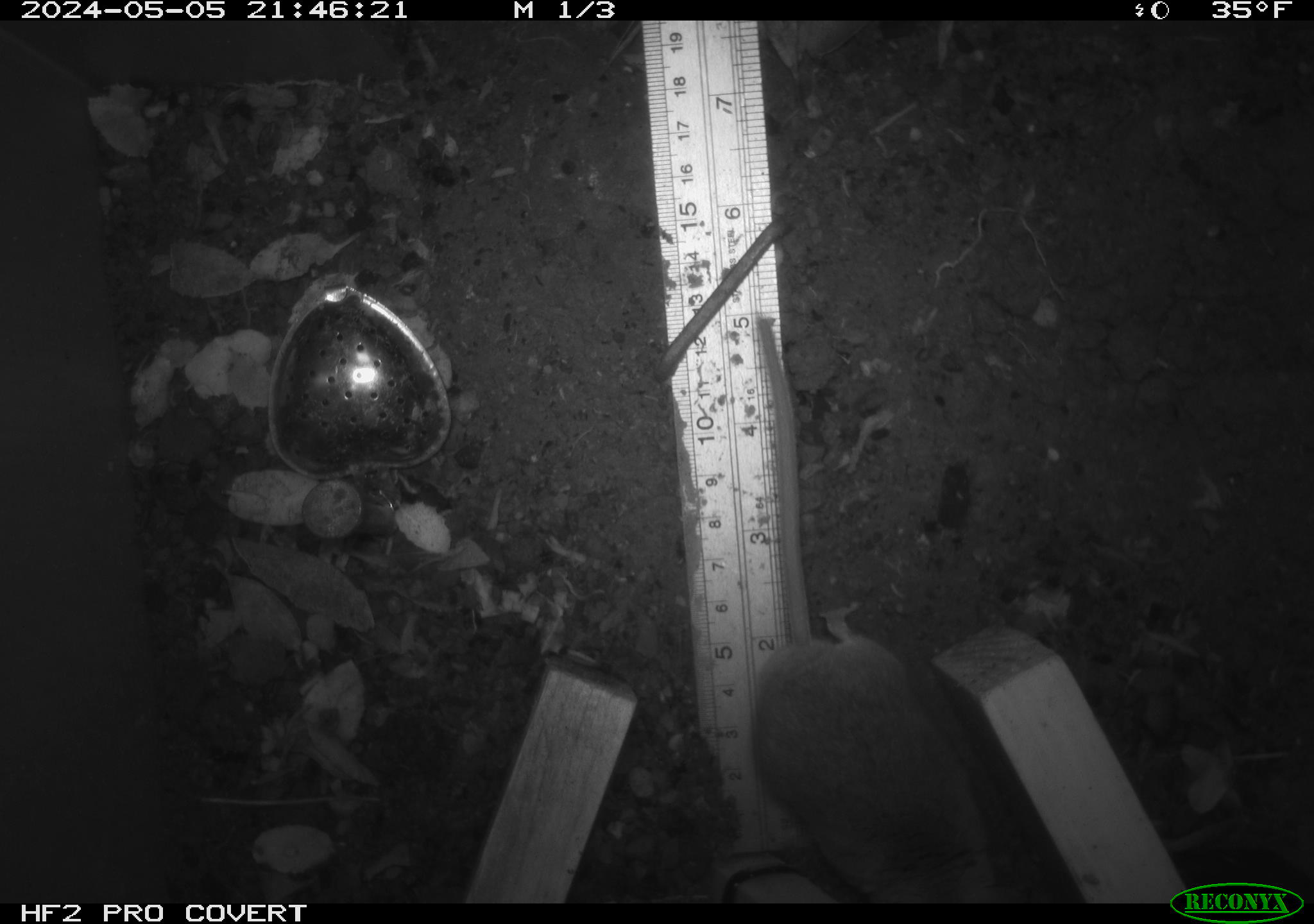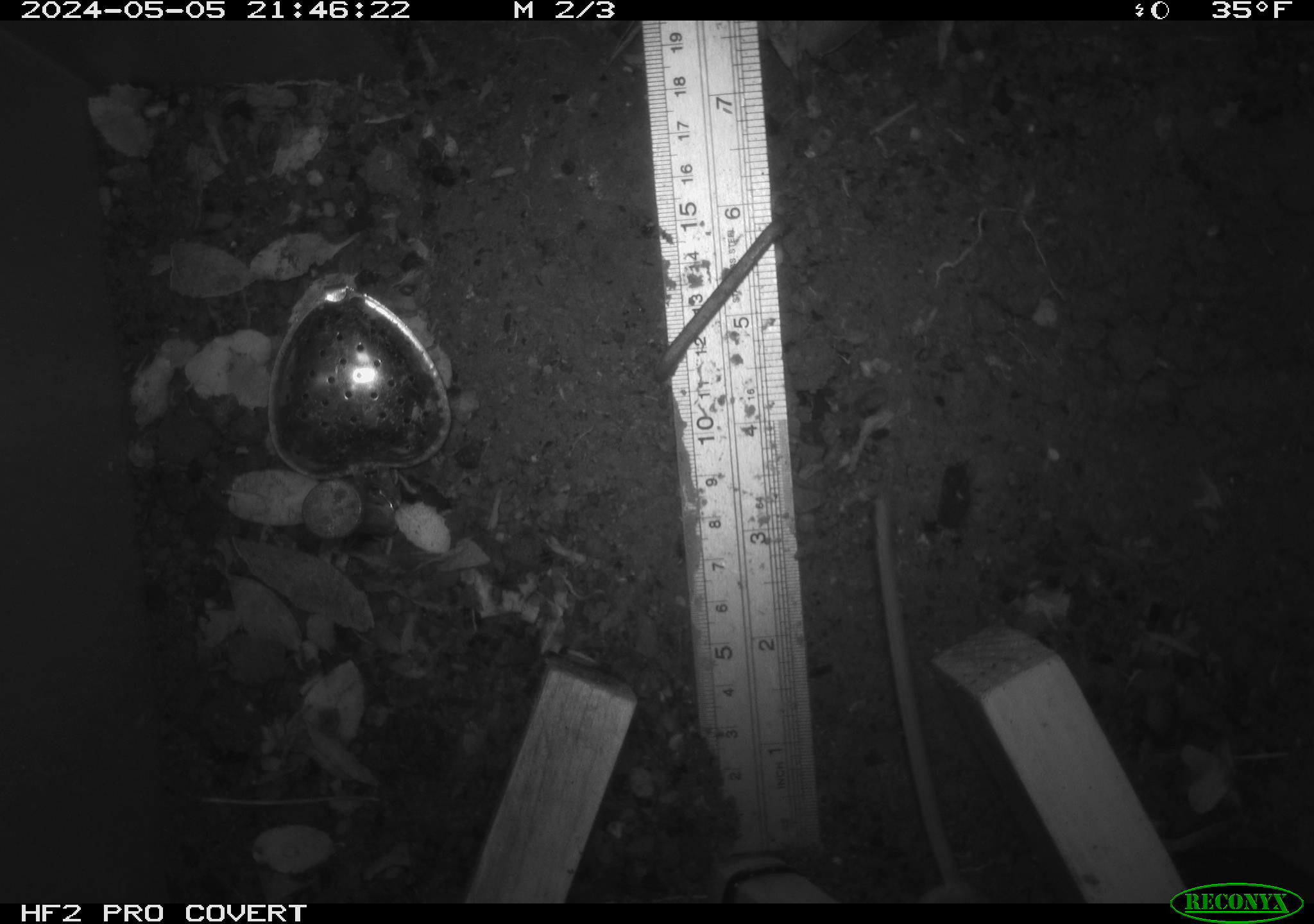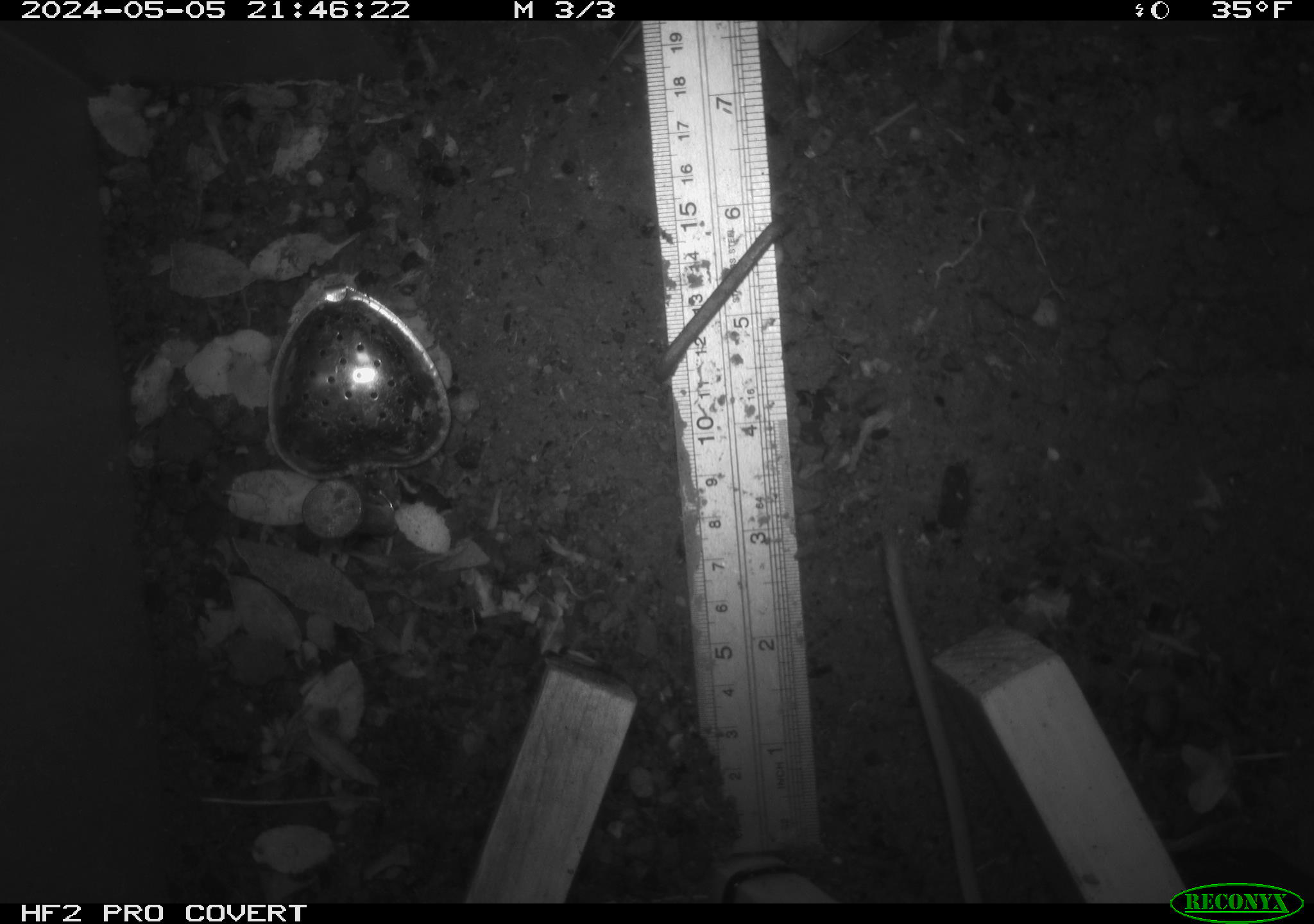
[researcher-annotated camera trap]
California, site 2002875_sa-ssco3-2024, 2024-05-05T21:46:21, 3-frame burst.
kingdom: Animalia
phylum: Chordata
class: Mammalia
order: Rodentia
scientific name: Rodentia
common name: rodent